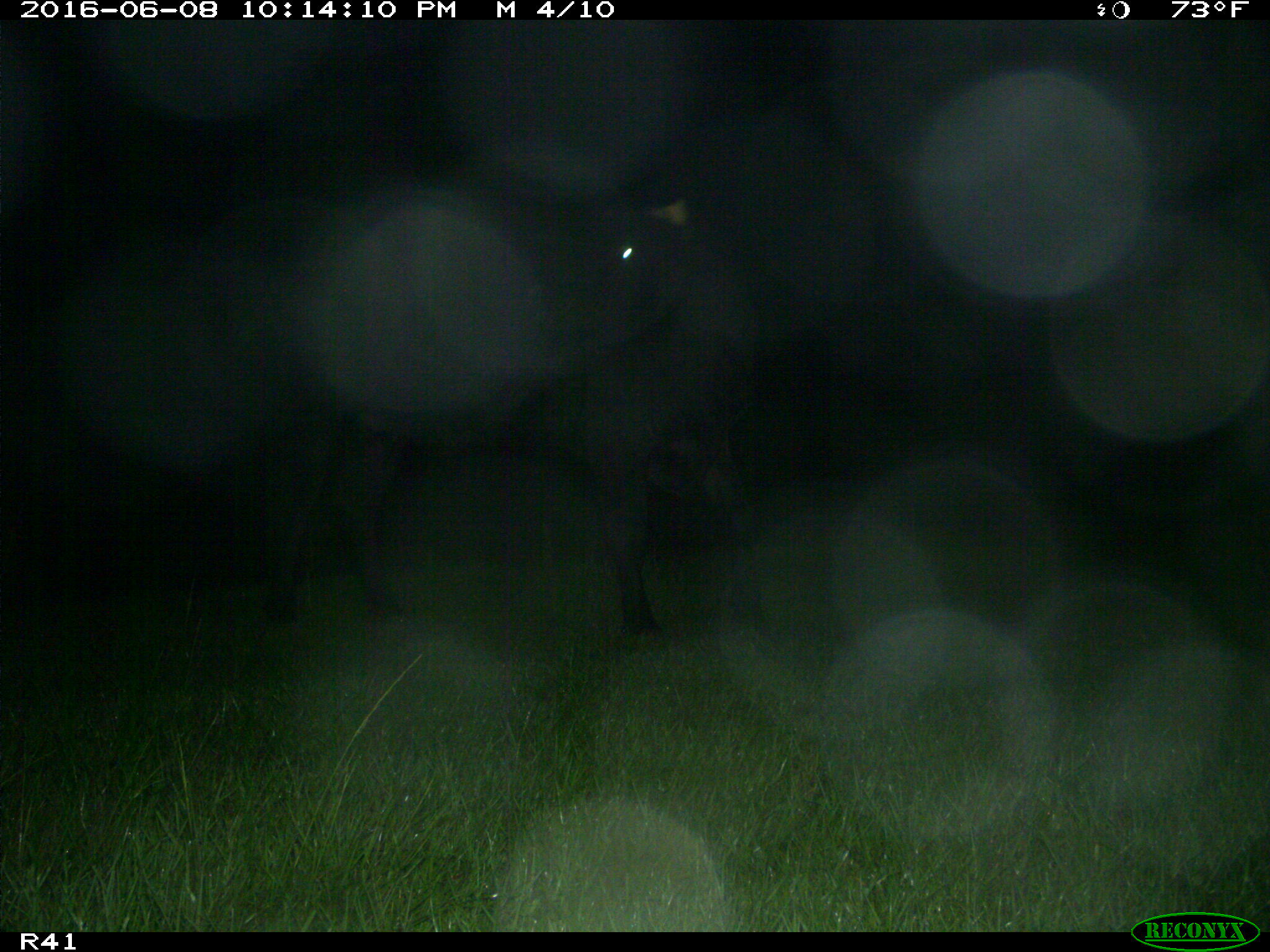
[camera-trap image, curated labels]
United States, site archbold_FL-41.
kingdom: Animalia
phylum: Chordata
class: Mammalia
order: Artiodactyla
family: Bovidae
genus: Bos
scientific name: Bos taurus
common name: domestic cow